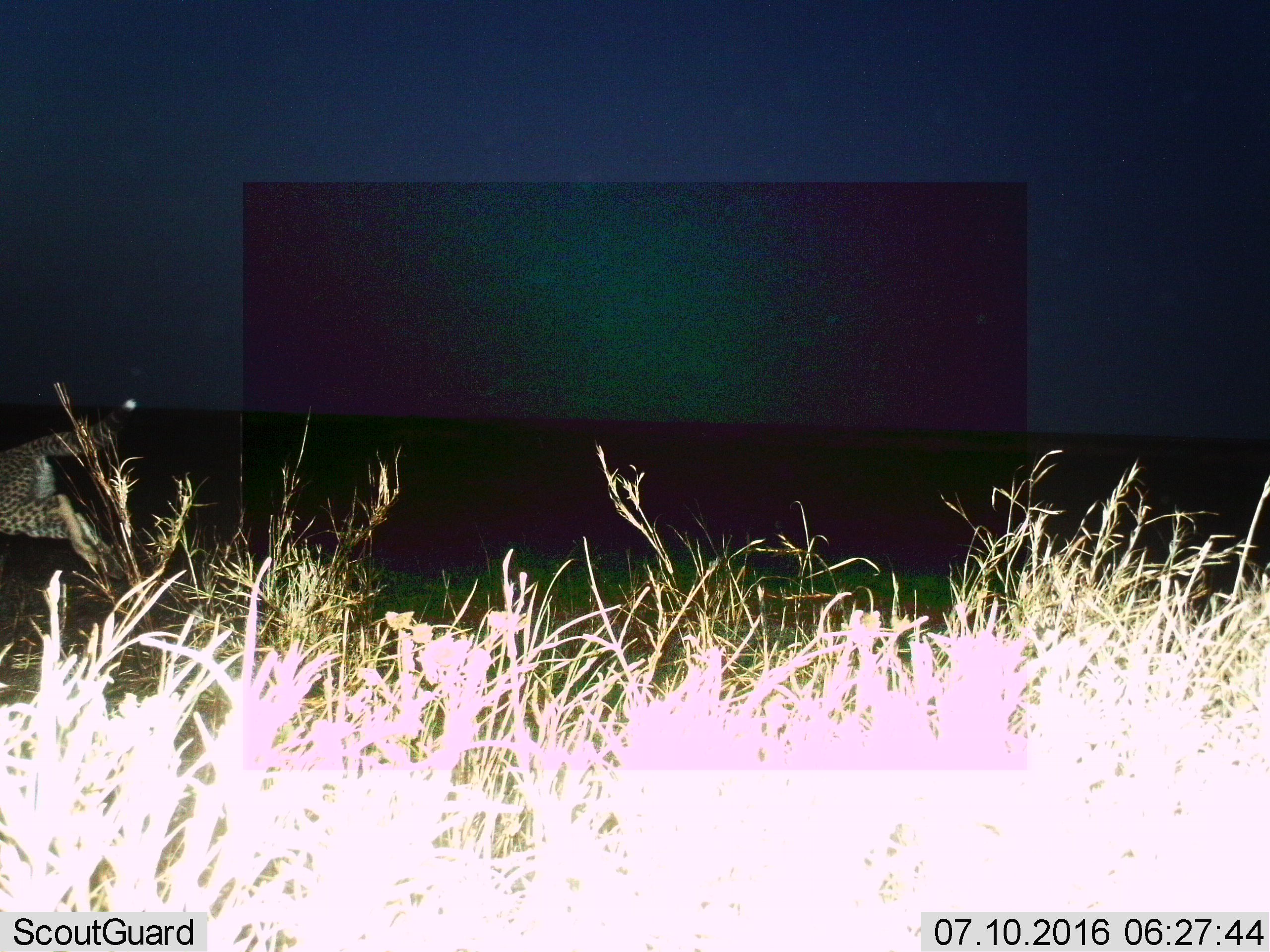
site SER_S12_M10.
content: unidentified animal